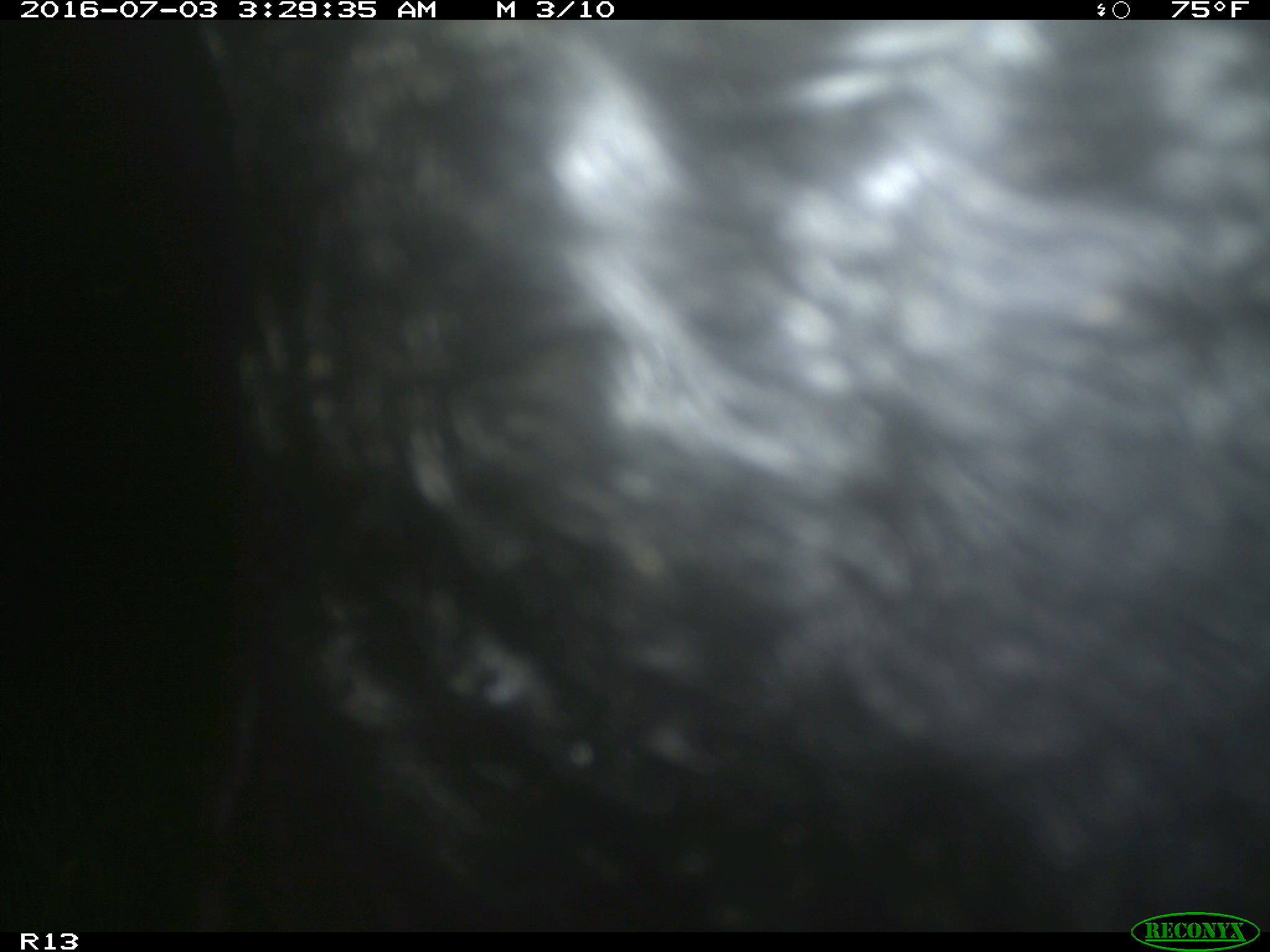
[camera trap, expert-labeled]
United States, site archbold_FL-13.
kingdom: Animalia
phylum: Chordata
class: Mammalia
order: Artiodactyla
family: Bovidae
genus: Bos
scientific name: Bos taurus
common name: domestic cow